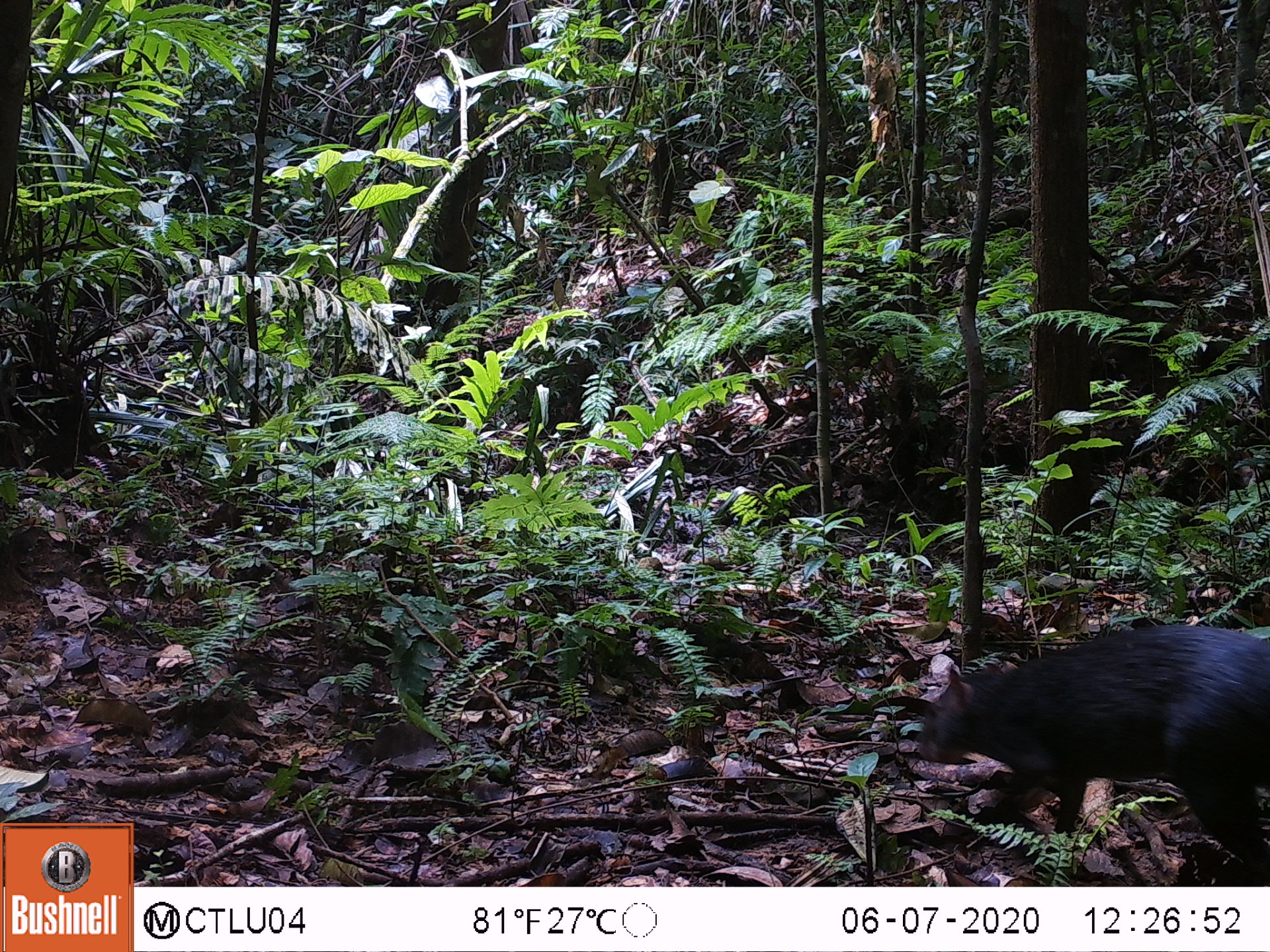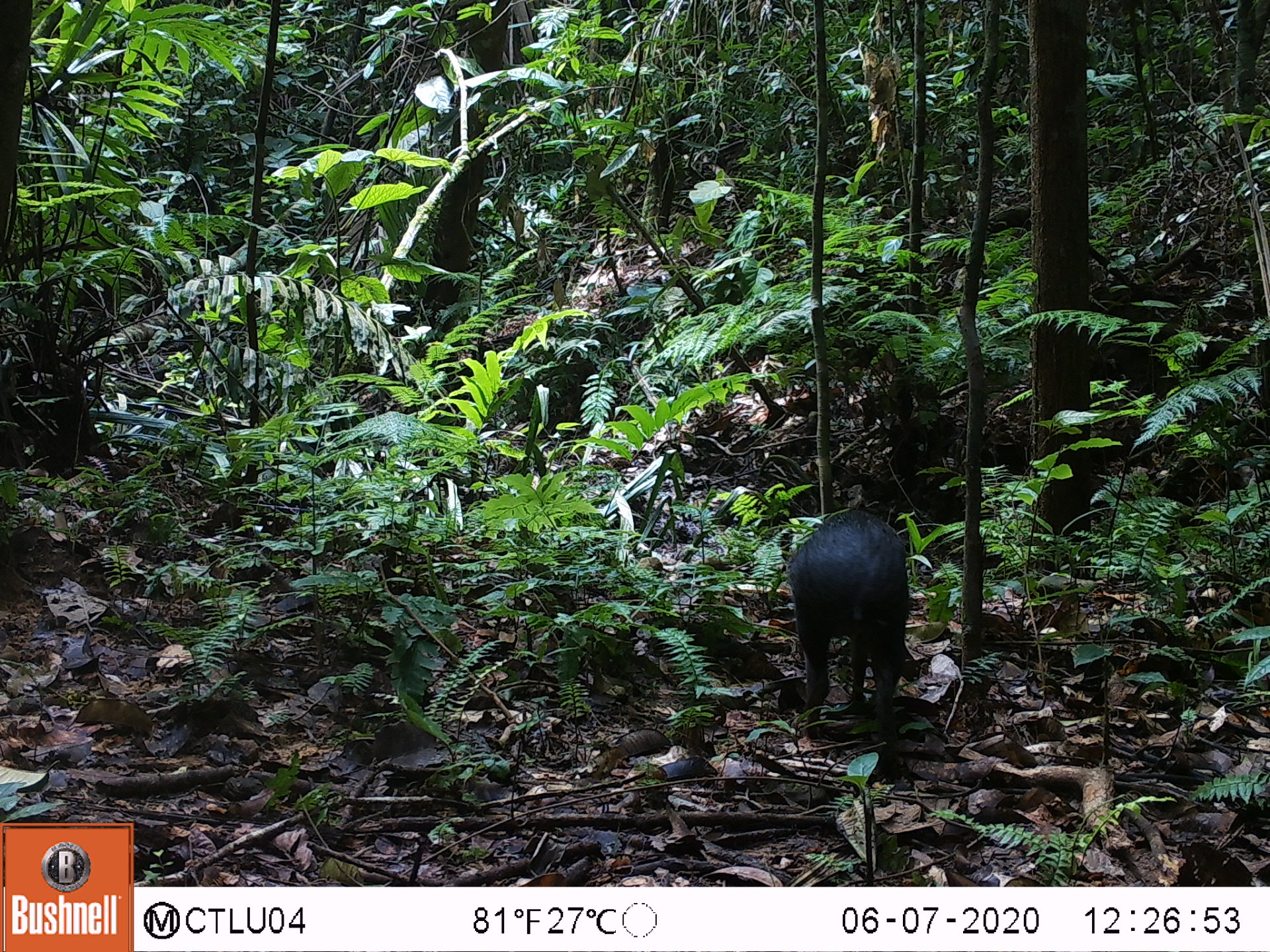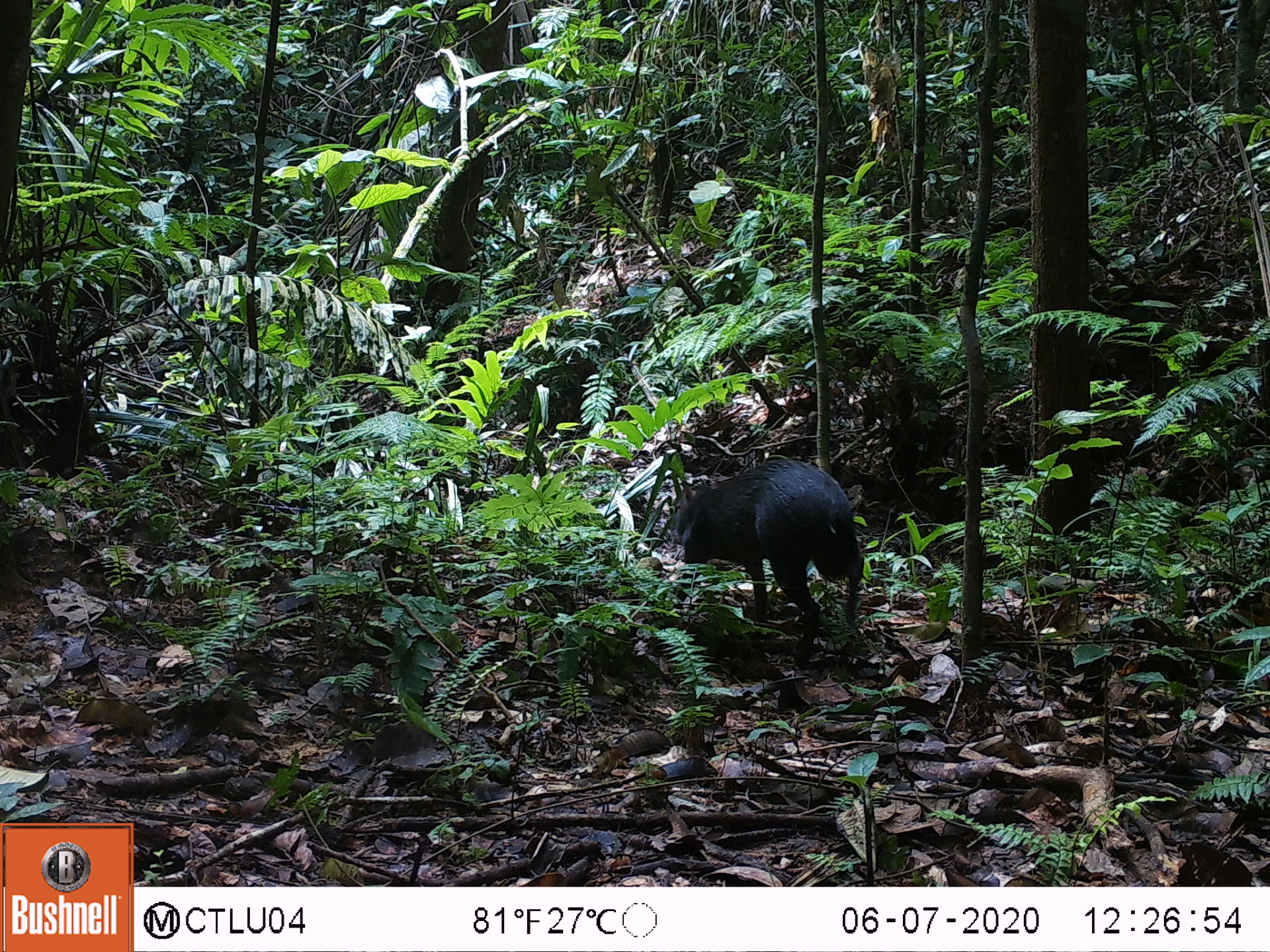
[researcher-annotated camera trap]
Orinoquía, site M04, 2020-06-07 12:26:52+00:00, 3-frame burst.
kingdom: Animalia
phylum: Chordata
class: Mammalia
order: Rodentia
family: Dasyproctidae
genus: Dasyprocta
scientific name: Dasyprocta fuliginosa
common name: black agouti